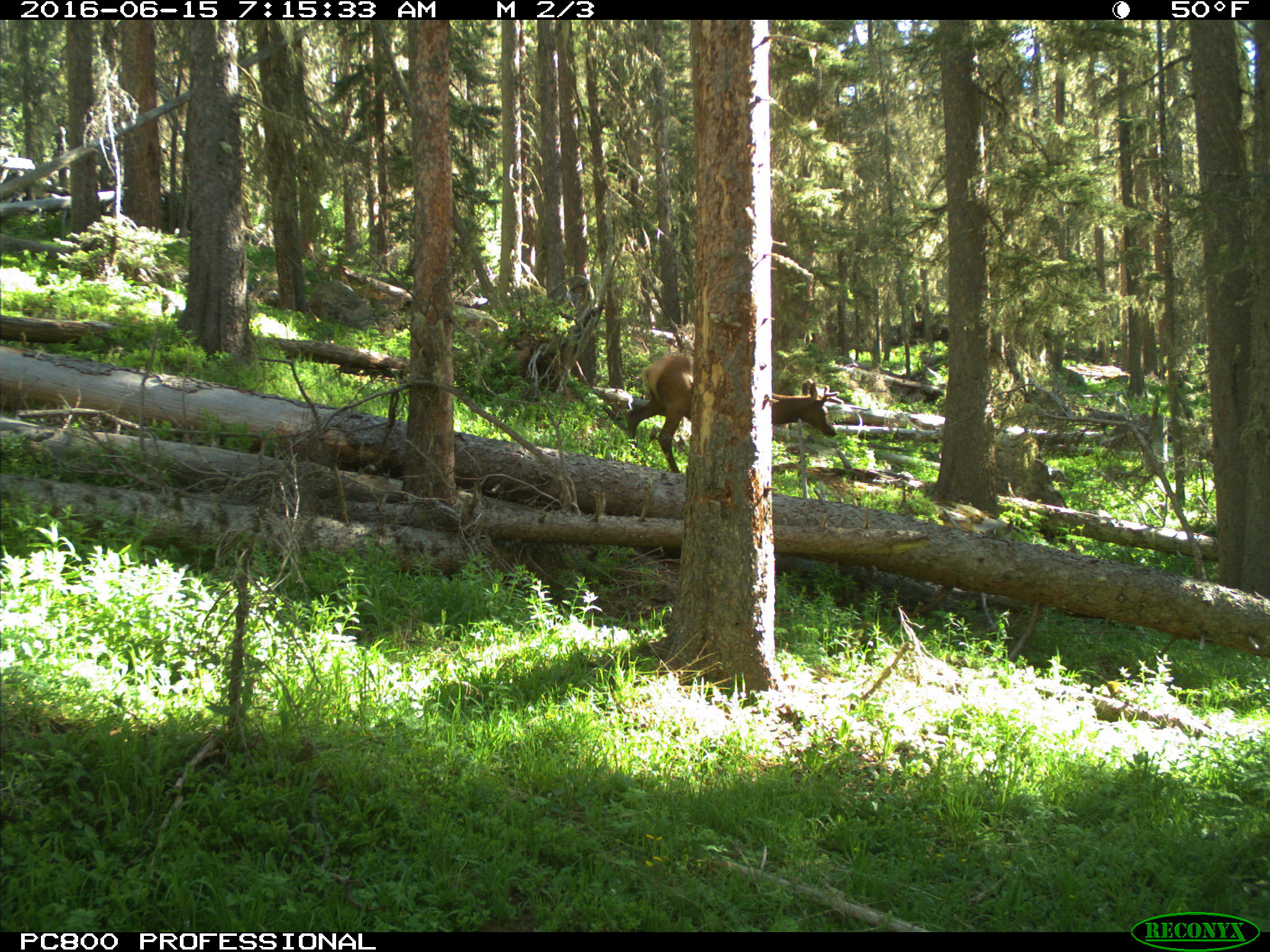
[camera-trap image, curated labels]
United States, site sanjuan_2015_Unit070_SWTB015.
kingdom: Animalia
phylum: Chordata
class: Mammalia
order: Artiodactyla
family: Cervidae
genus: Cervus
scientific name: Cervus elaphus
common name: red deer